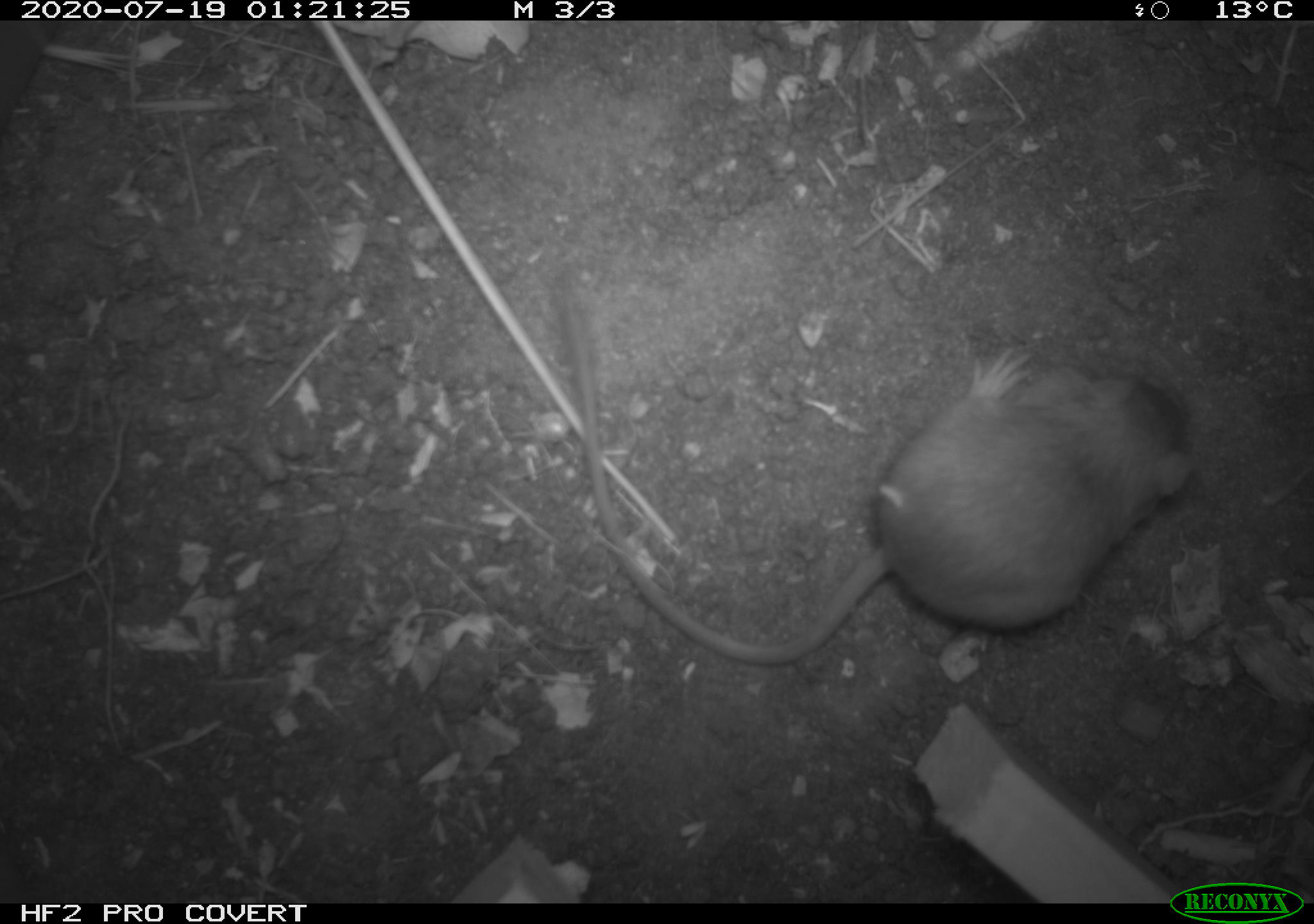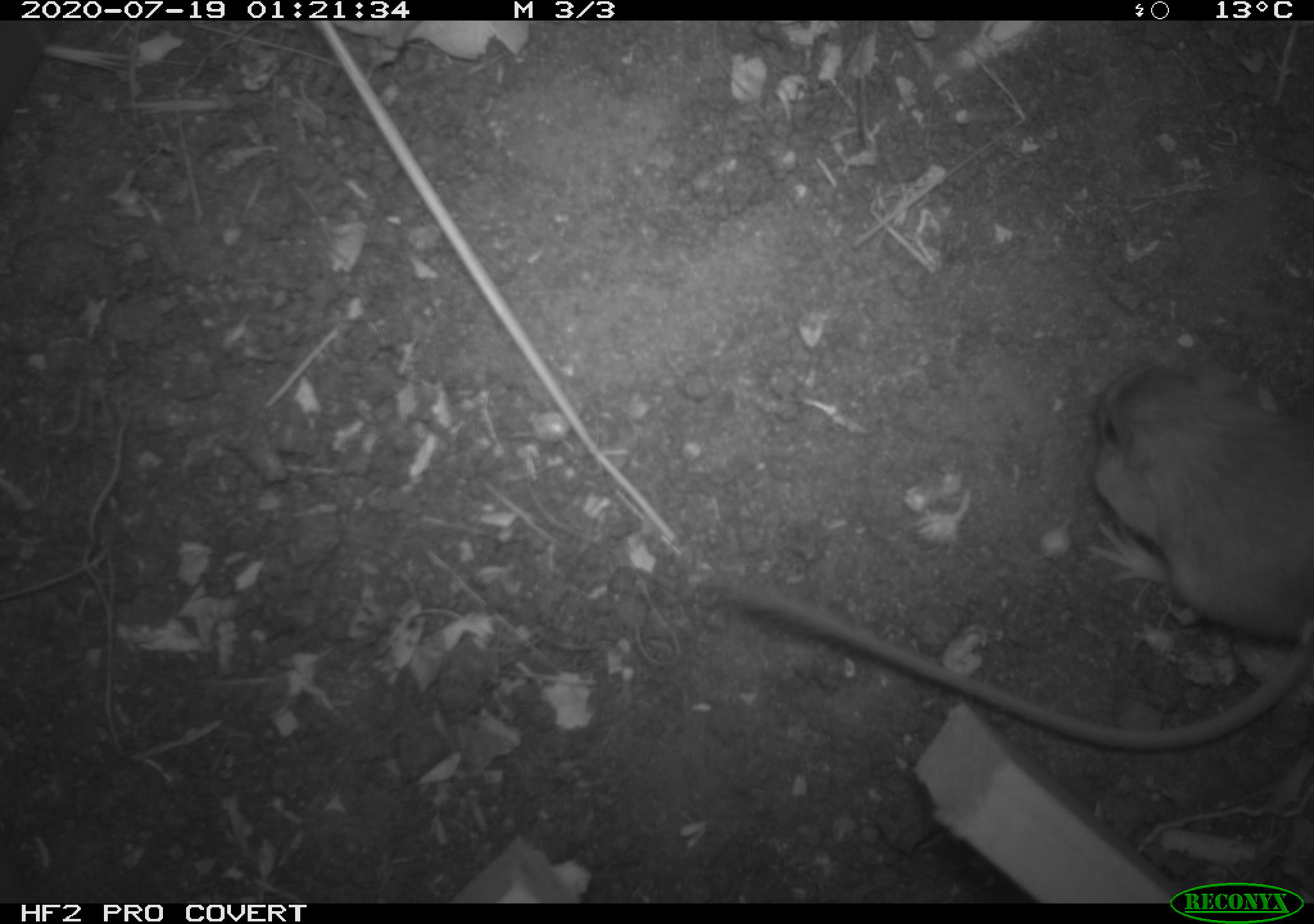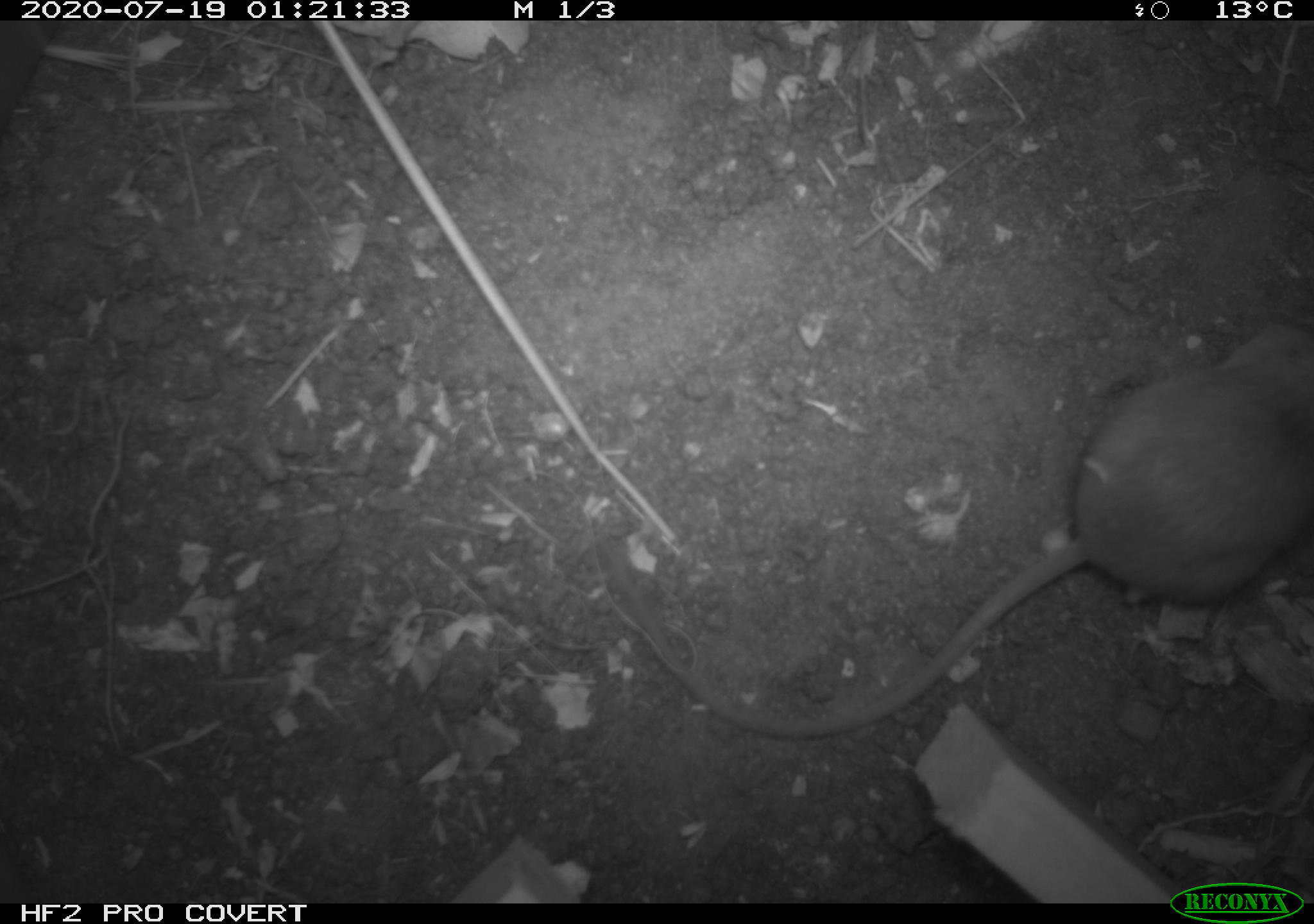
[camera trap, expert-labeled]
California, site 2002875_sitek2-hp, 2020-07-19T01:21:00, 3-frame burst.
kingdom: Animalia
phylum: Chordata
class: Mammalia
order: Rodentia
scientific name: Rodentia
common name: rodent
Rodent (Rodentia).